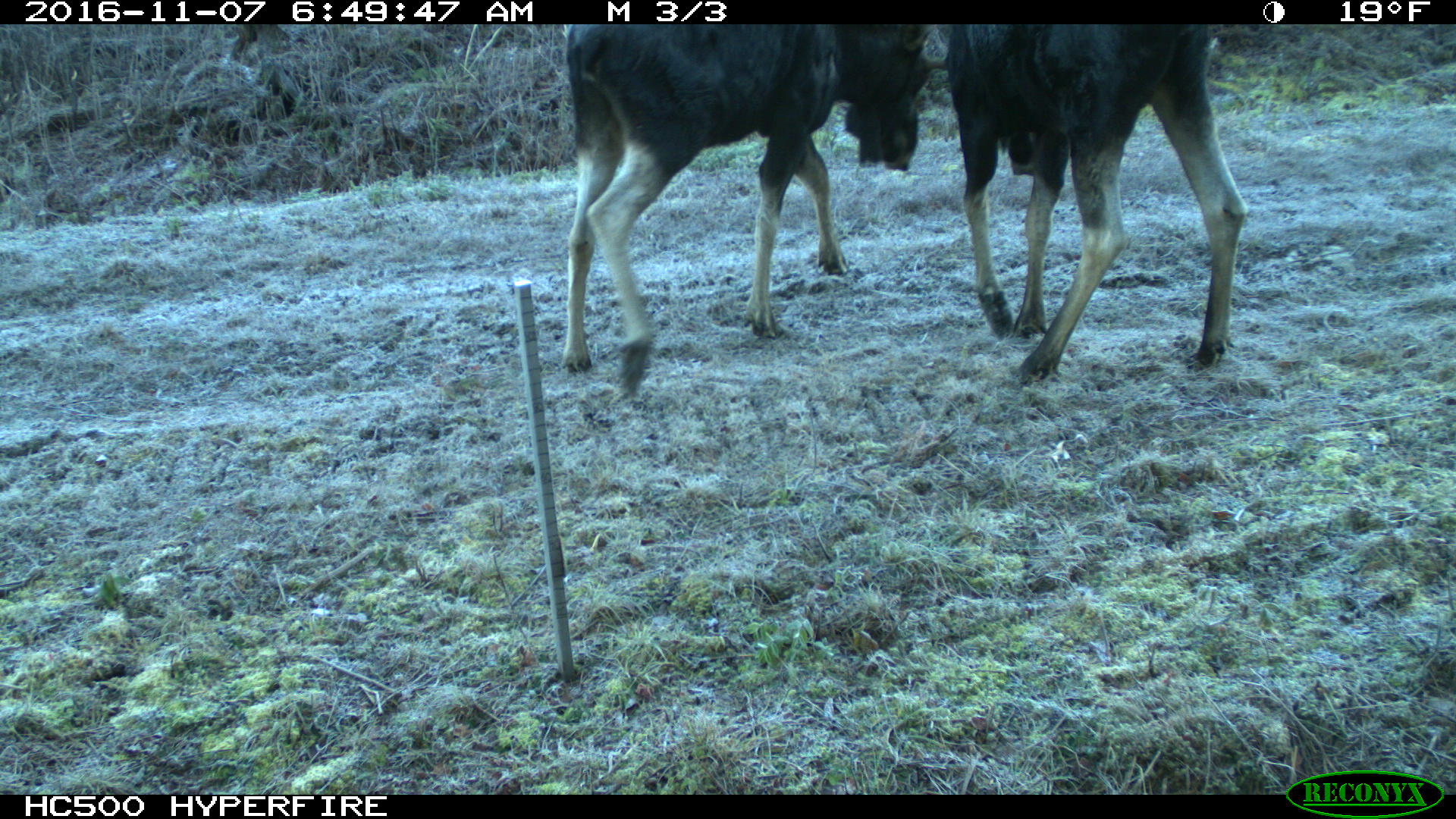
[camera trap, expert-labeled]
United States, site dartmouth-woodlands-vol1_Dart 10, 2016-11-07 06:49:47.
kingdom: Animalia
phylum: Chordata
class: Mammalia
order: Artiodactyla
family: Cervidae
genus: Alces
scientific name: Alces alces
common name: moose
Moose (Alces alces).